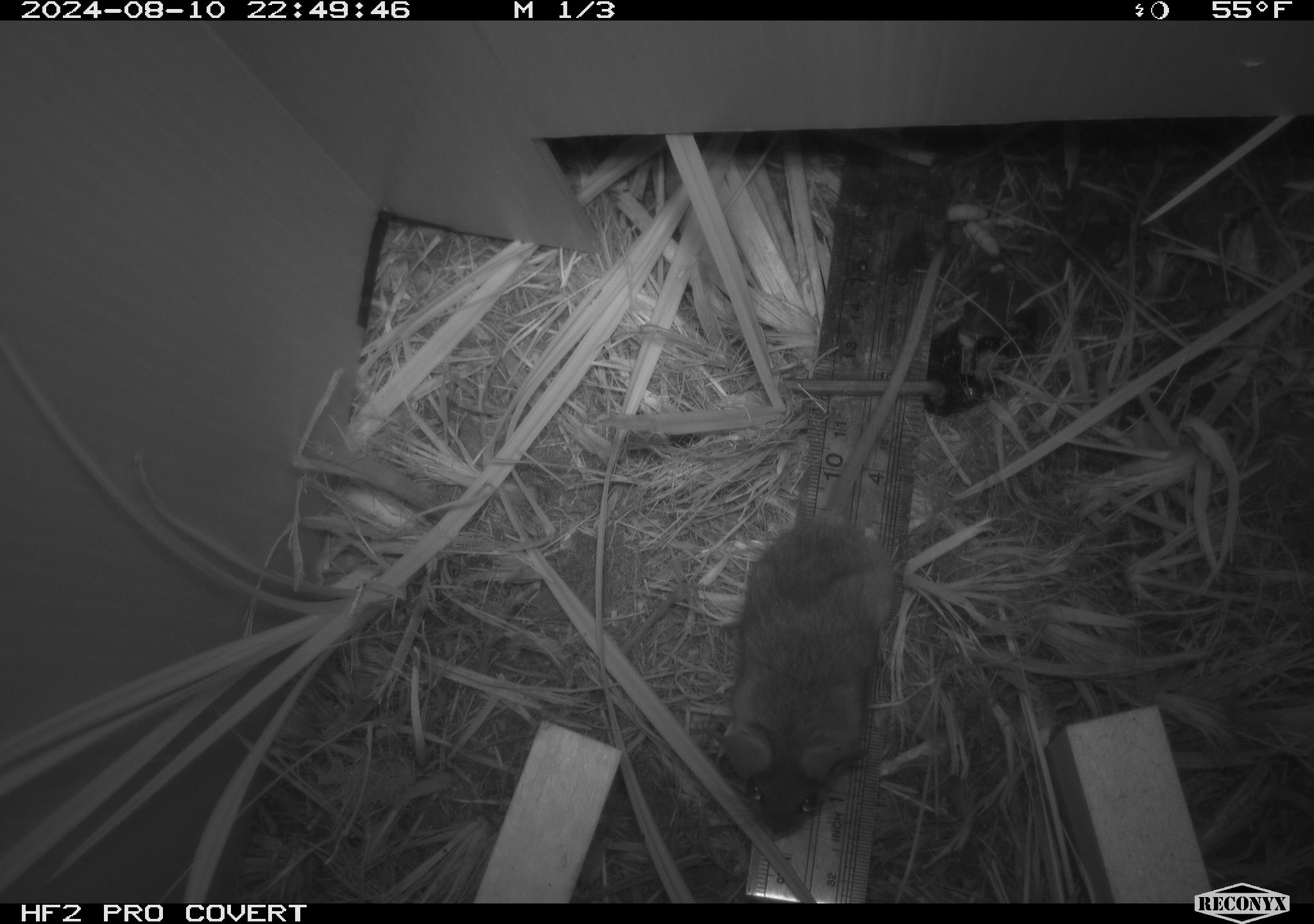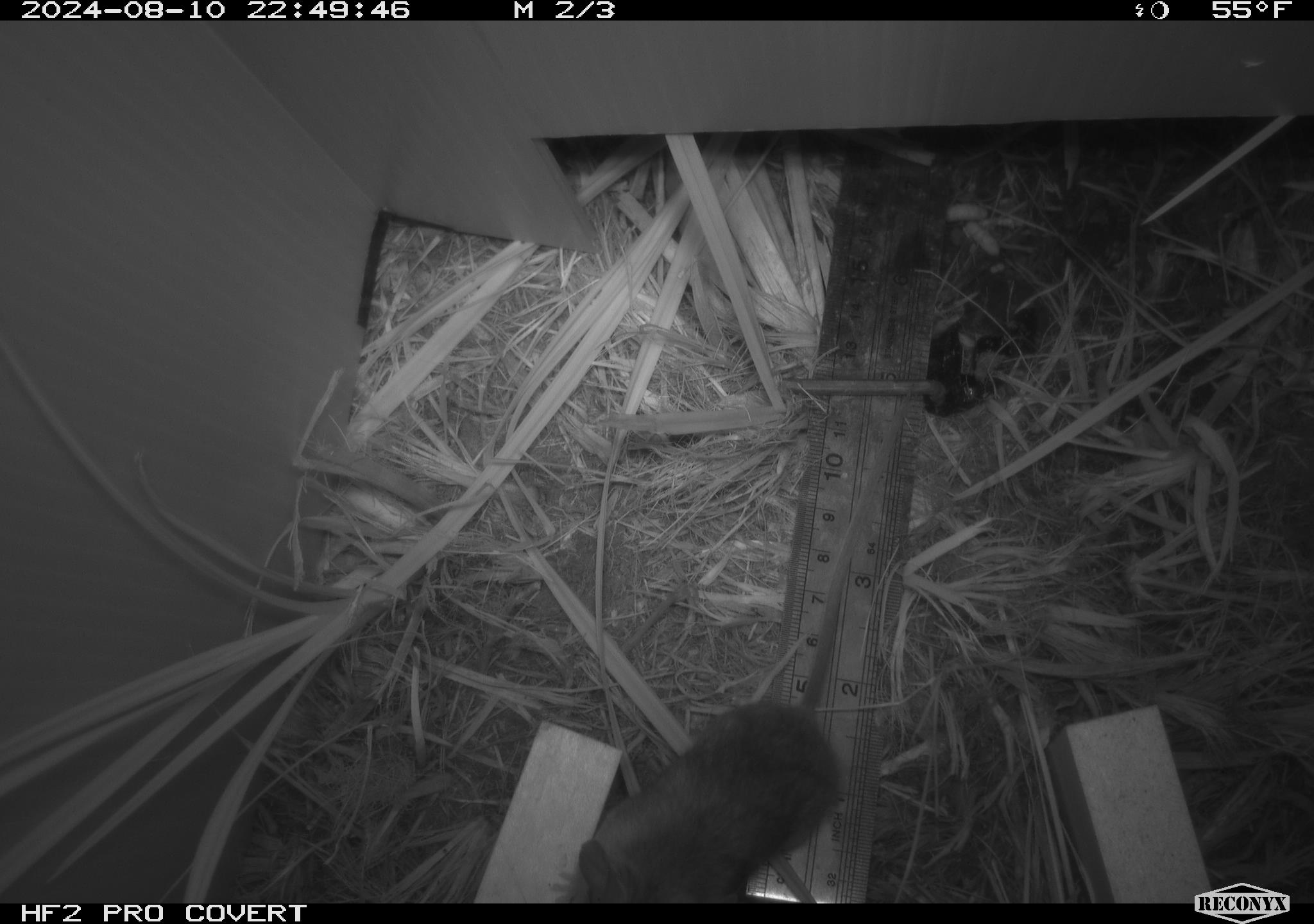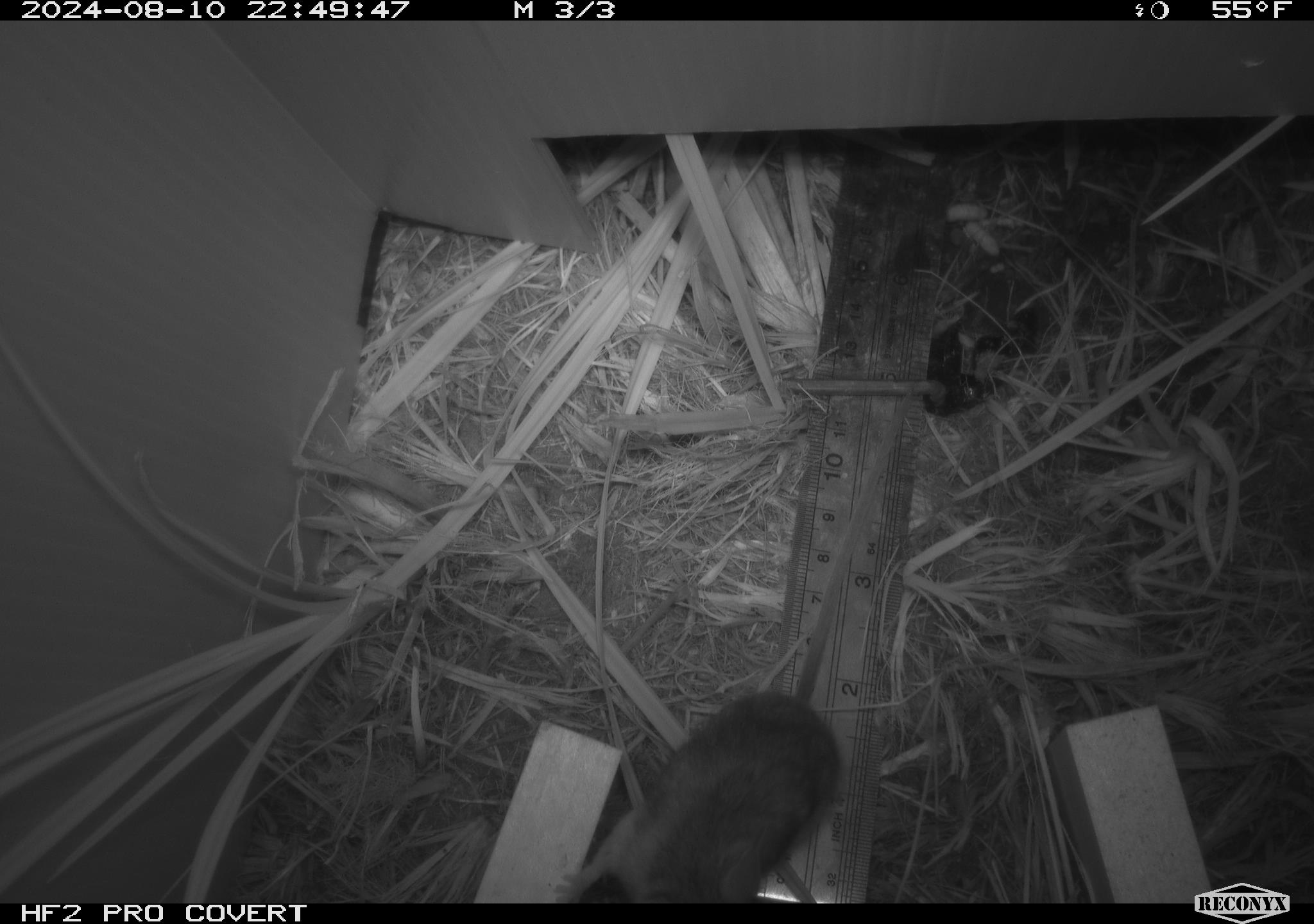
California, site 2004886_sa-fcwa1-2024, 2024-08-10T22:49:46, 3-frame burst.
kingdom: Animalia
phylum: Chordata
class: Mammalia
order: Rodentia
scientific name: Rodentia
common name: mouse species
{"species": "mouse species (Rodentia)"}